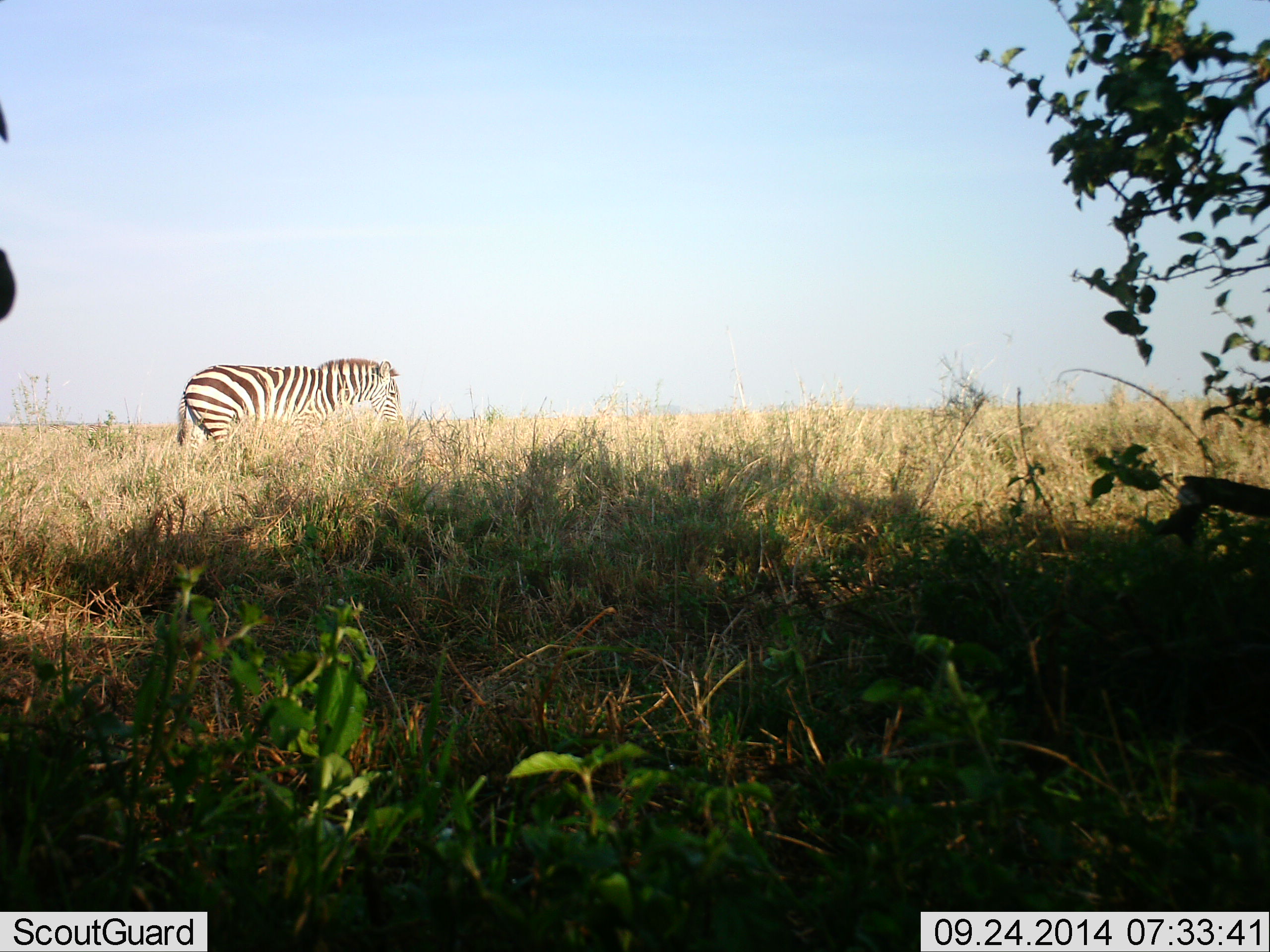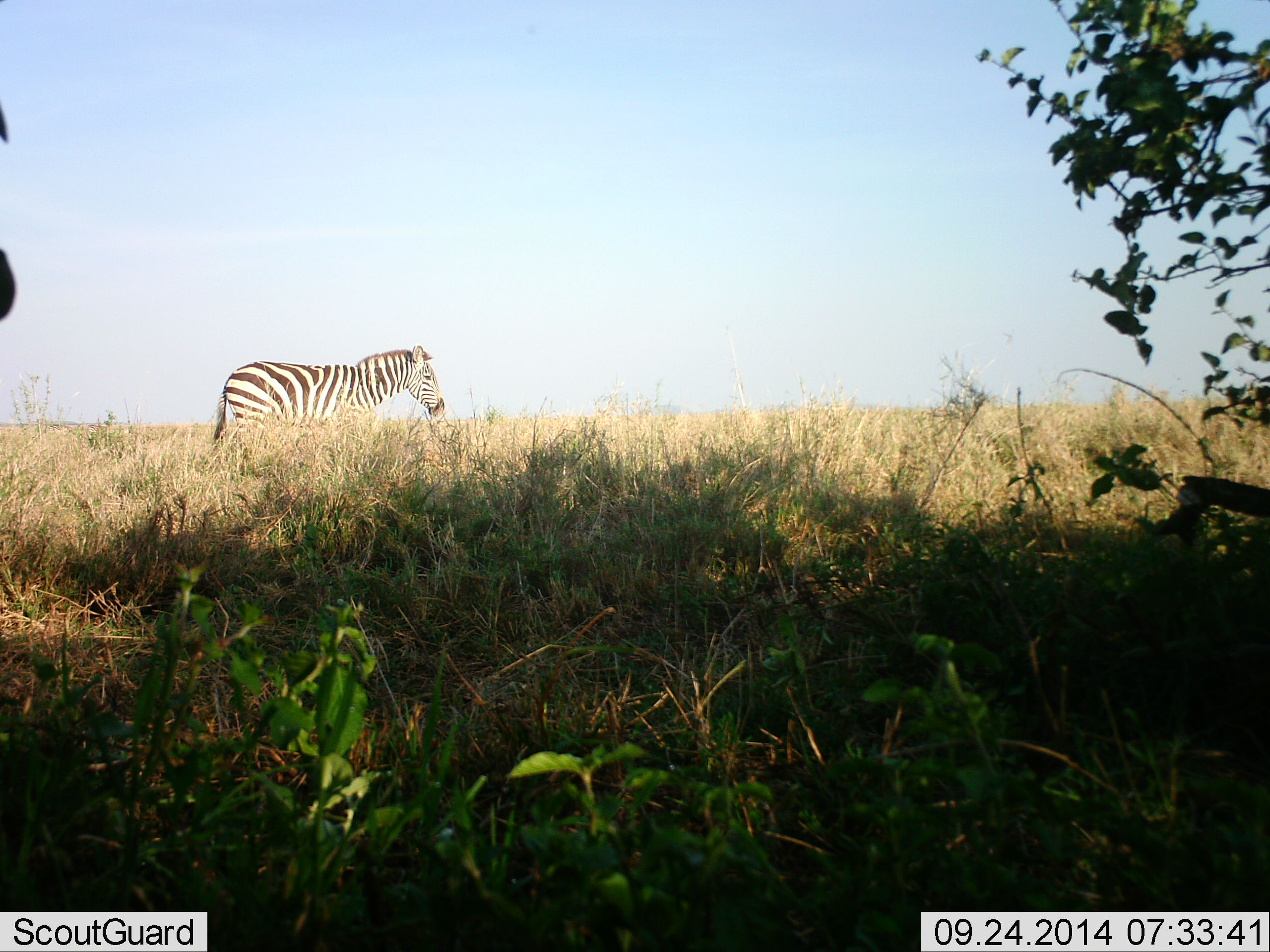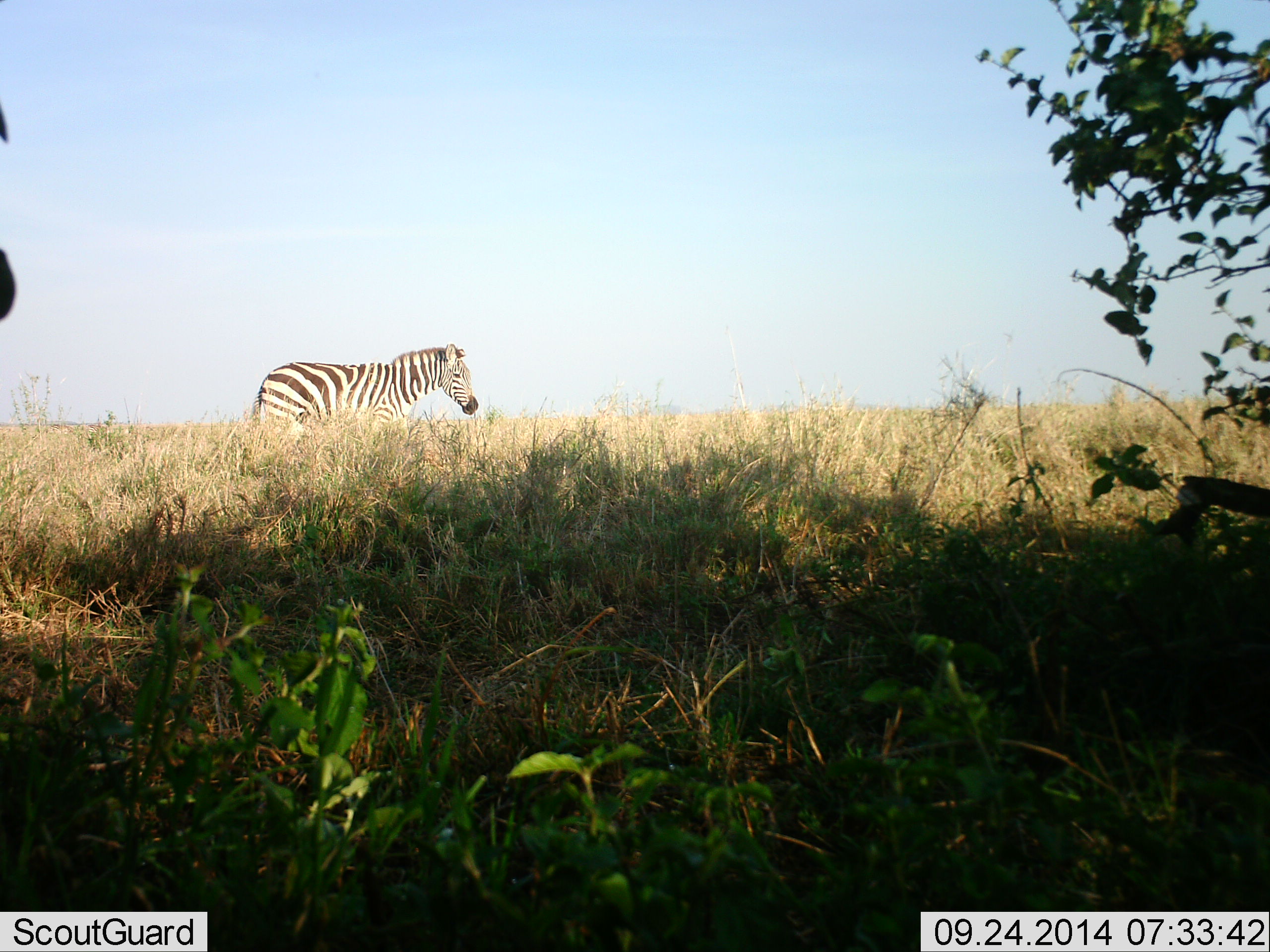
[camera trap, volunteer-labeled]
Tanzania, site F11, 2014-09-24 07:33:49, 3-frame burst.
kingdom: Animalia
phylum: Chordata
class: Mammalia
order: Perissodactyla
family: Equidae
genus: Equus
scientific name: Equus quagga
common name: plains zebra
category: zebra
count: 1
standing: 20%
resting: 0%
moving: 80%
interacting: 0%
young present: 0%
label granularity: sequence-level